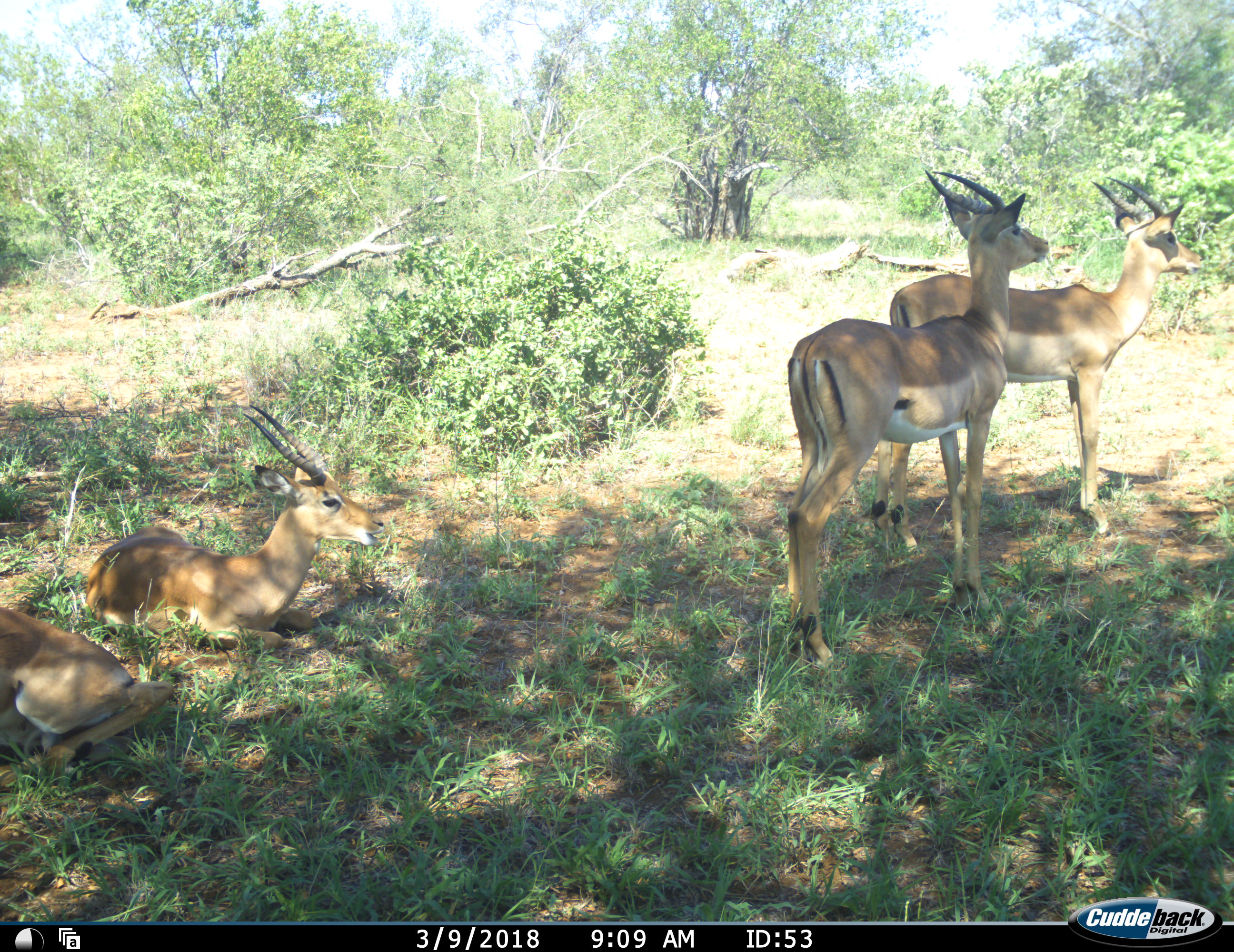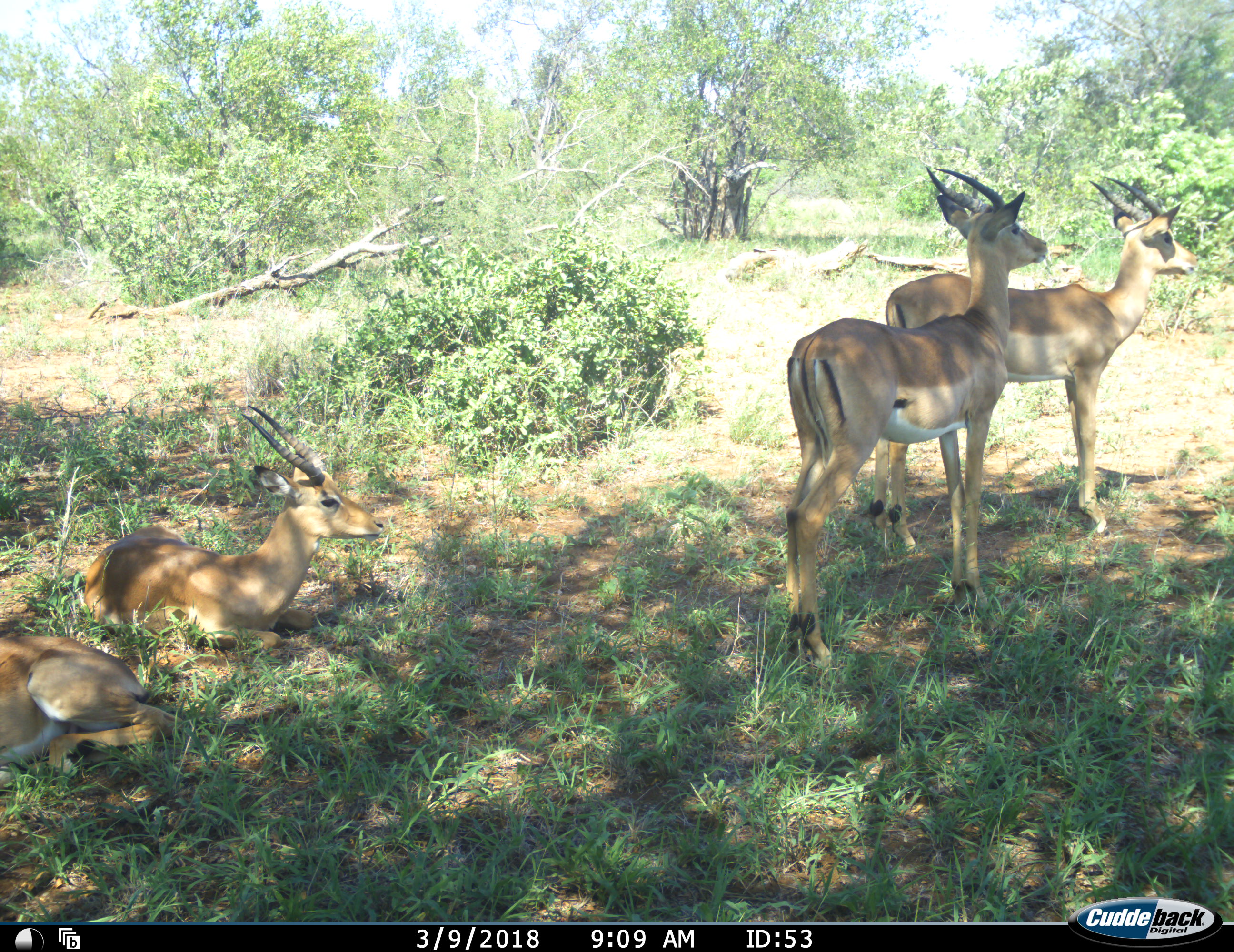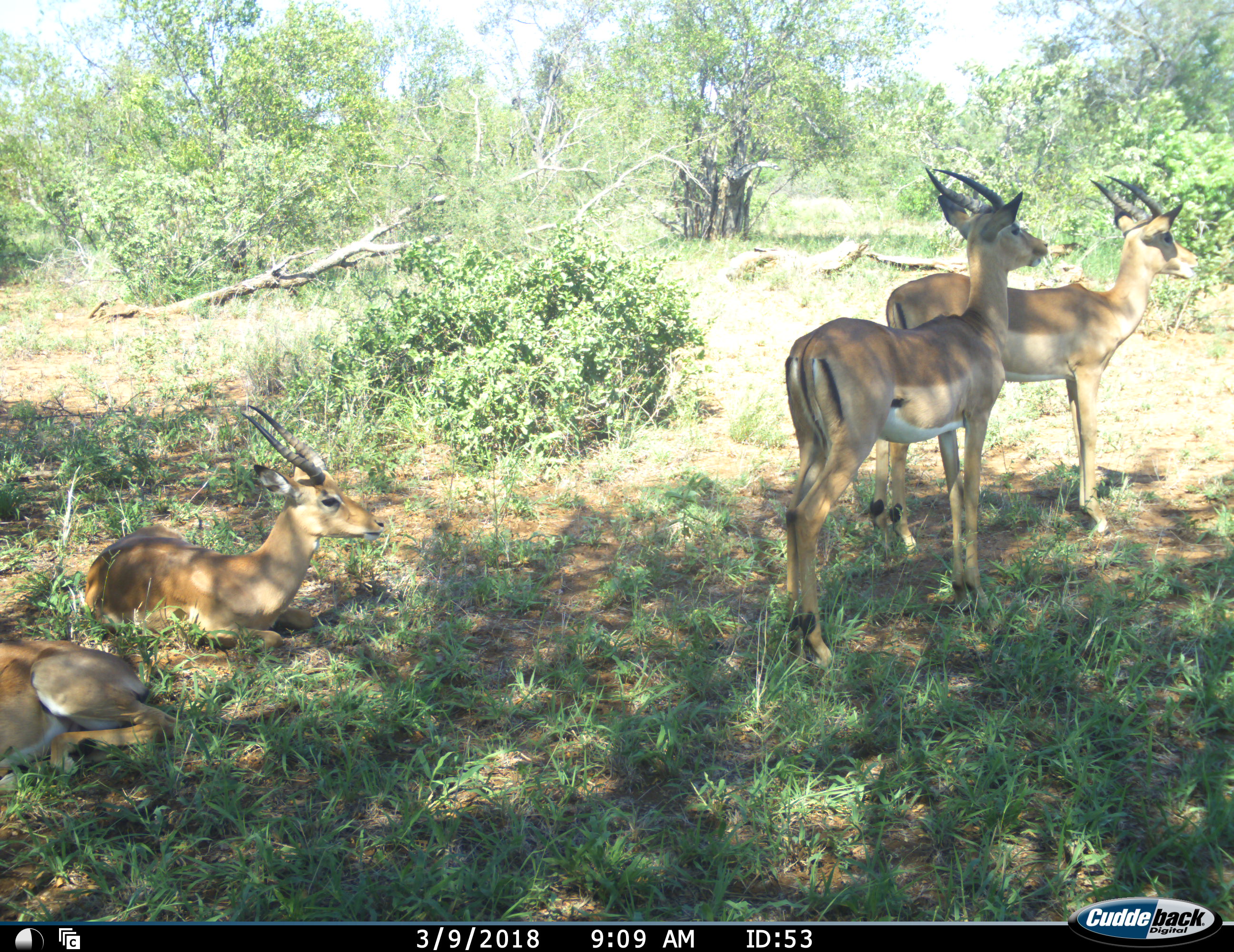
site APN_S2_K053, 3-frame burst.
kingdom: Animalia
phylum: Chordata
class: Mammalia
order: Artiodactyla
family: Bovidae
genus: Aepyceros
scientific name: Aepyceros melampus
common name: impala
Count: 4.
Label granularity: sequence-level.